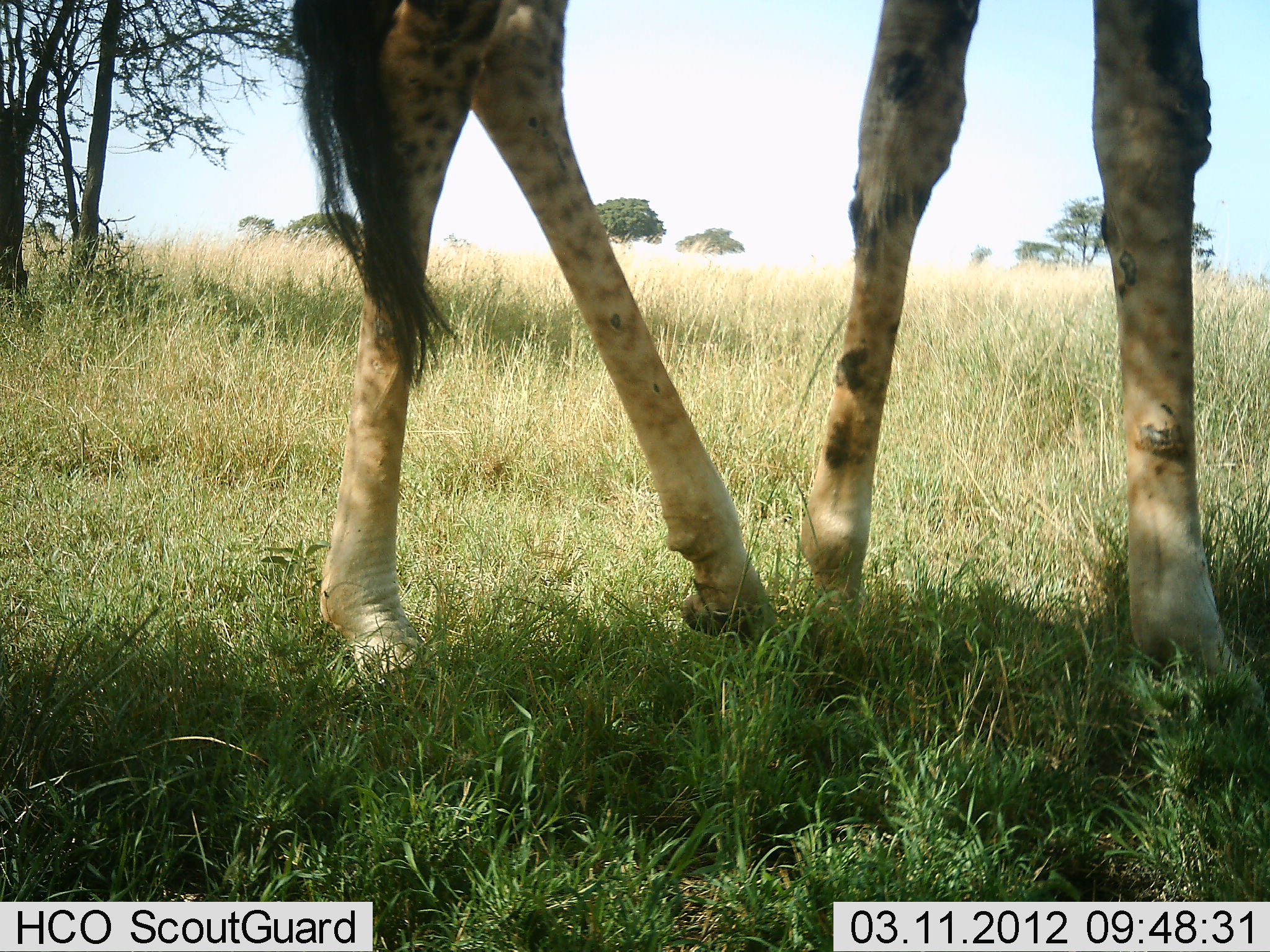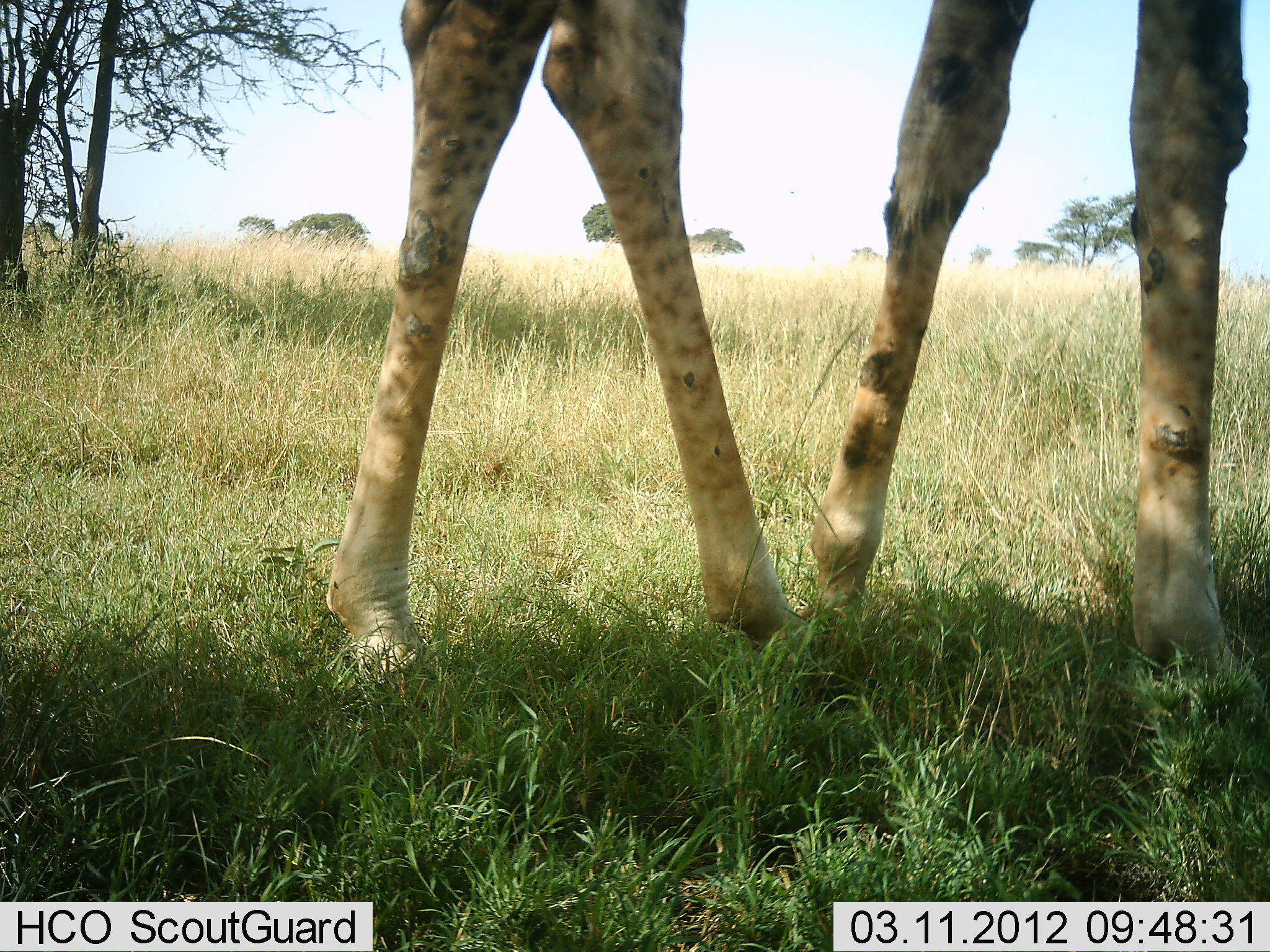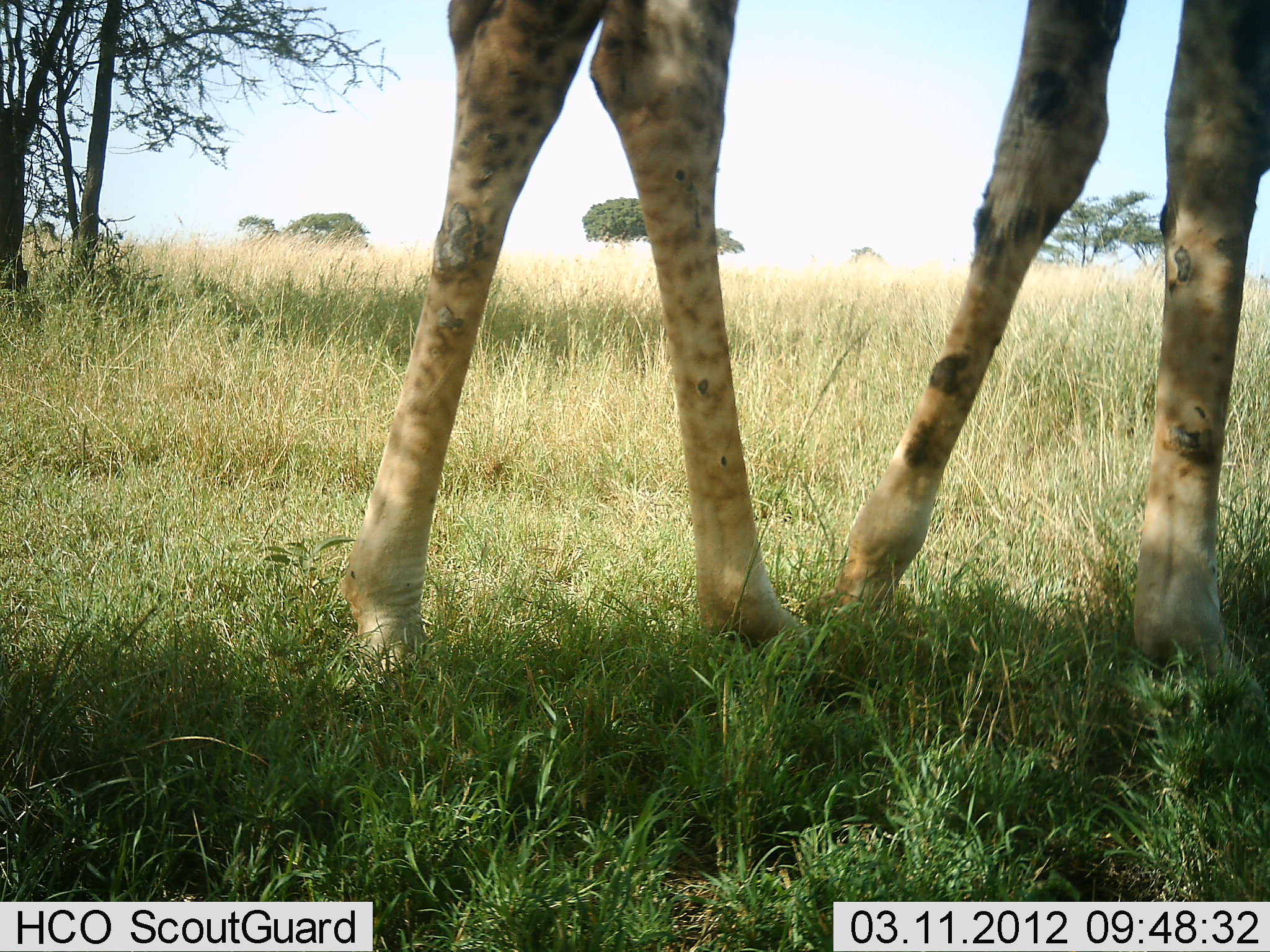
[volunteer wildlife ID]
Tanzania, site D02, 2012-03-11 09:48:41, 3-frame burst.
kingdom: Animalia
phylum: Chordata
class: Mammalia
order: Artiodactyla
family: Giraffidae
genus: Giraffa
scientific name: Giraffa camelopardalis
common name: giraffe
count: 1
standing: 71%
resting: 0%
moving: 24%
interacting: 0%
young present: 0%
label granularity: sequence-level